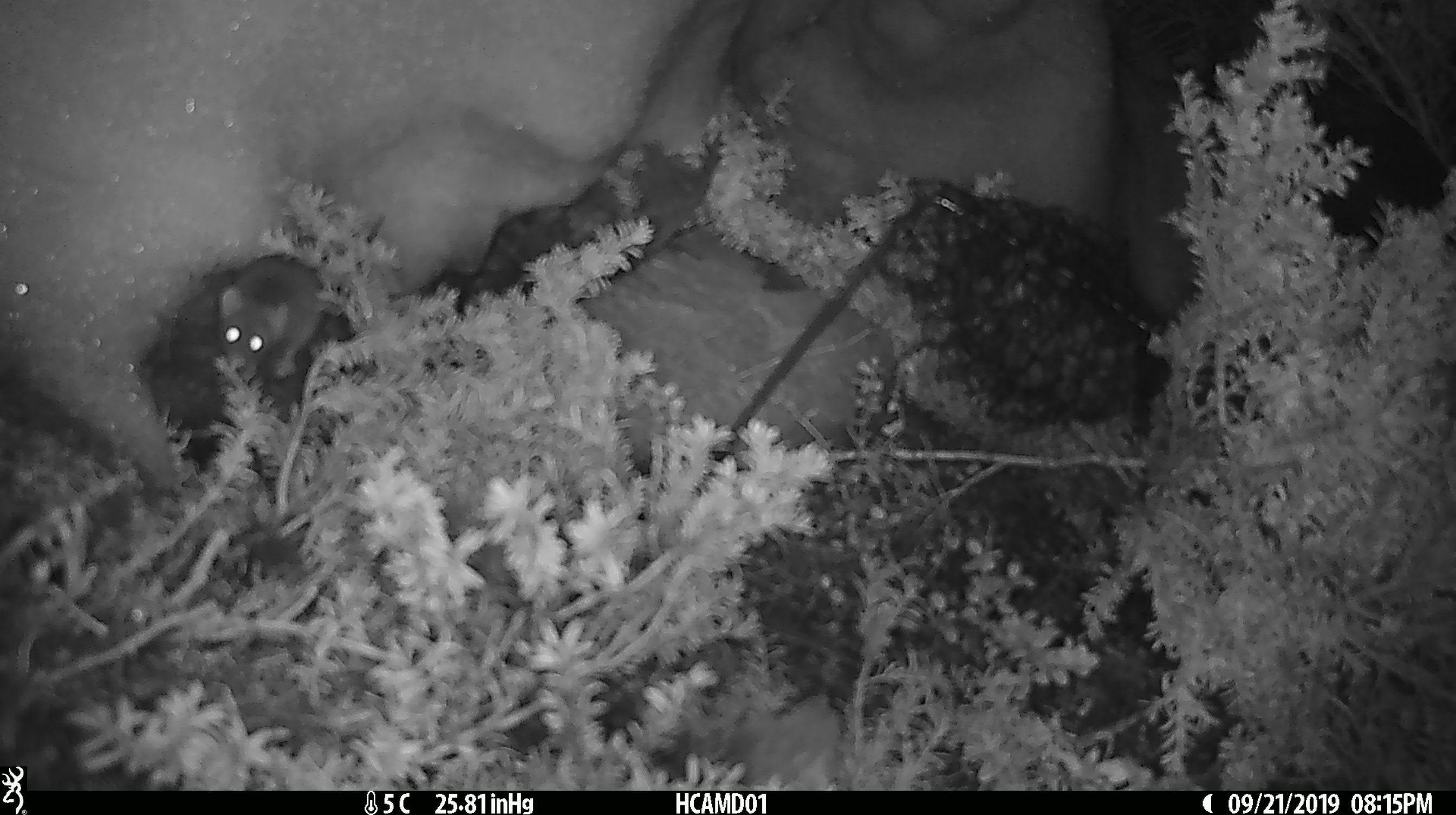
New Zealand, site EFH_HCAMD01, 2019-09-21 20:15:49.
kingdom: Animalia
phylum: Chordata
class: Mammalia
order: Rodentia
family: Muridae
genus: Mus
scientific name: Mus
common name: mouse